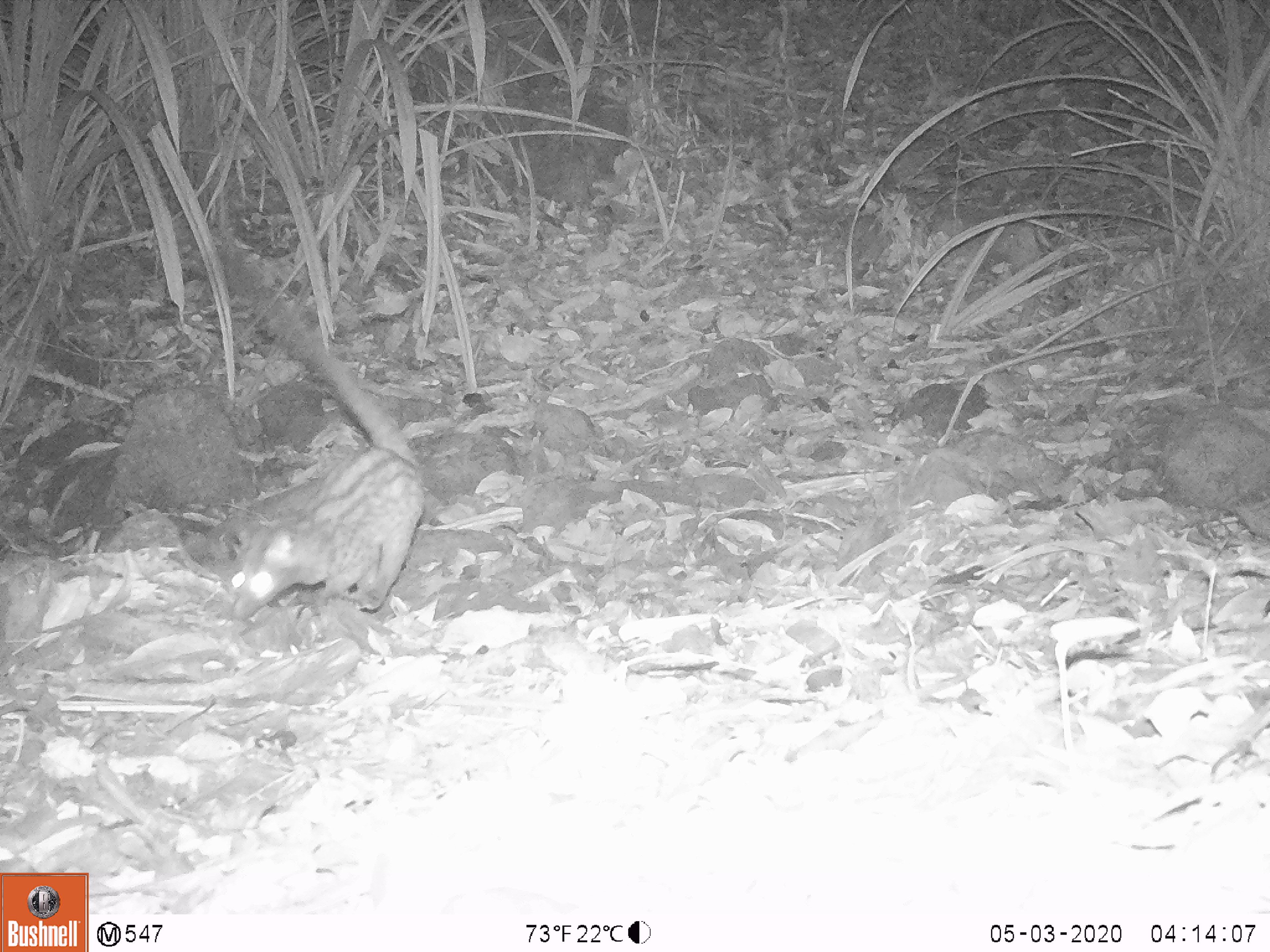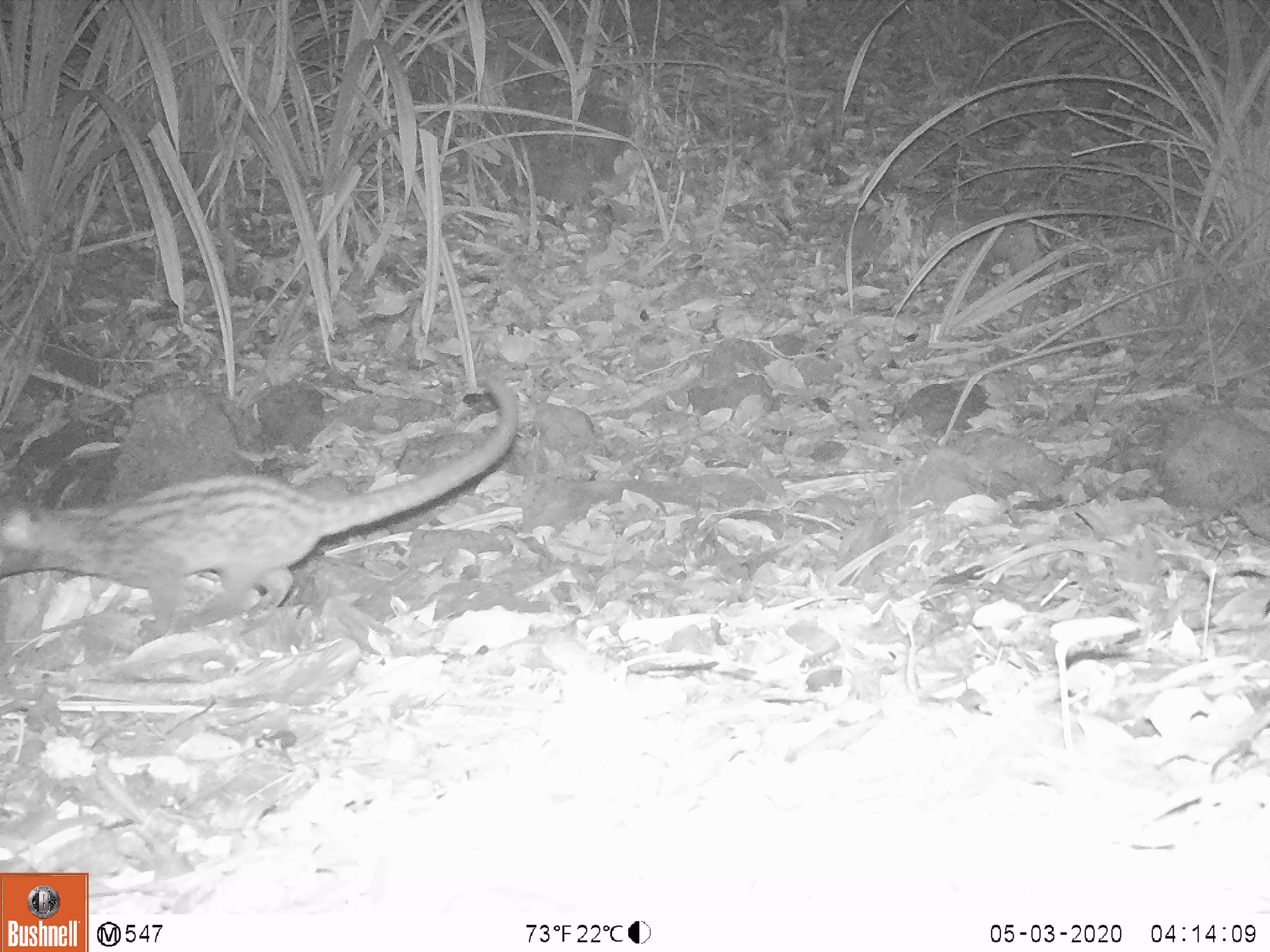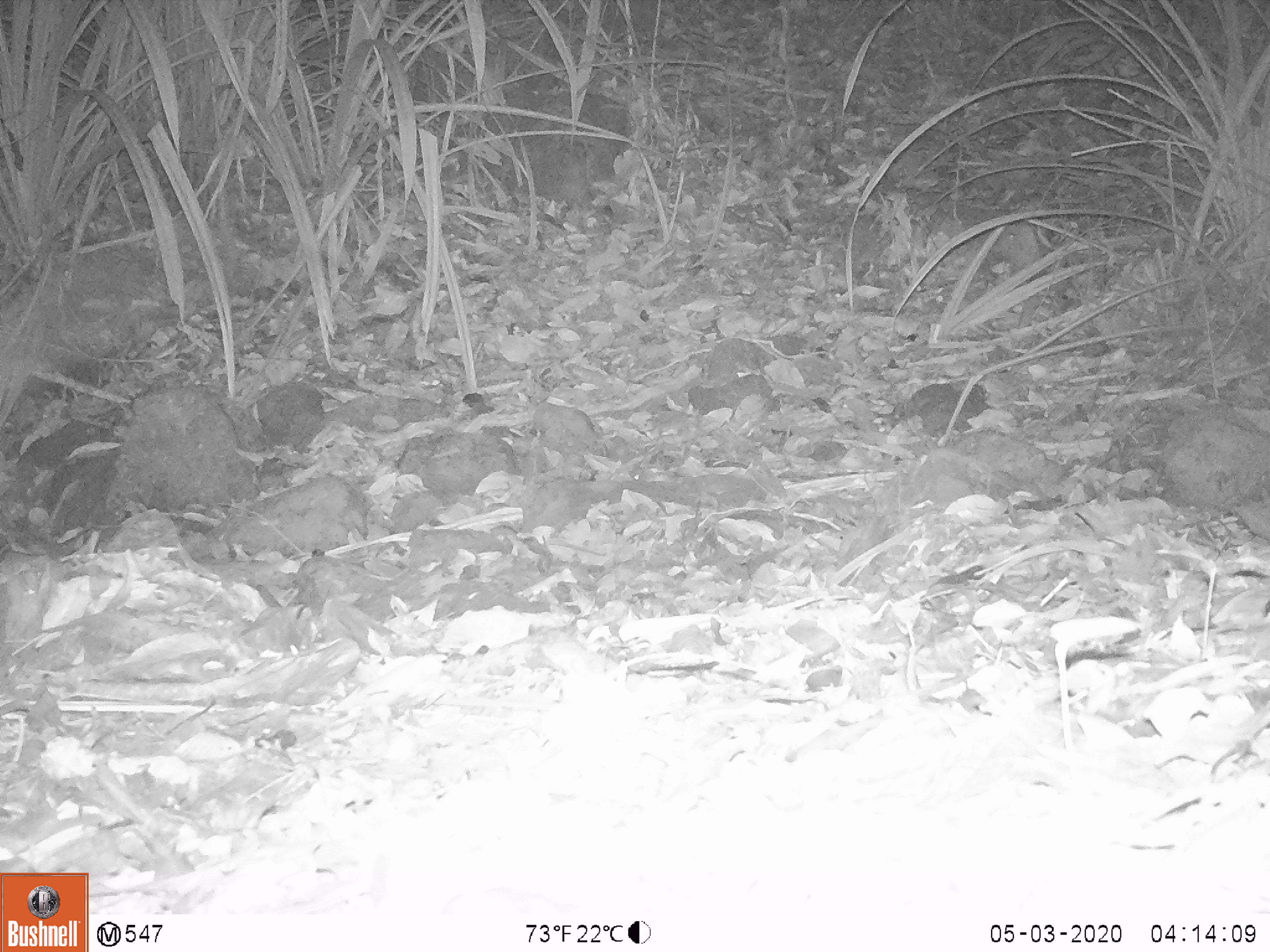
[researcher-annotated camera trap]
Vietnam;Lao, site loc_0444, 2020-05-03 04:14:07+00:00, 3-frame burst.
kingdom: Animalia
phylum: Chordata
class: Mammalia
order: Carnivora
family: Viverridae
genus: Paradoxurus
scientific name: Paradoxurus hermaphroditus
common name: common palm civet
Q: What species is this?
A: Common palm civet (Paradoxurus hermaphroditus).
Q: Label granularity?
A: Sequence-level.